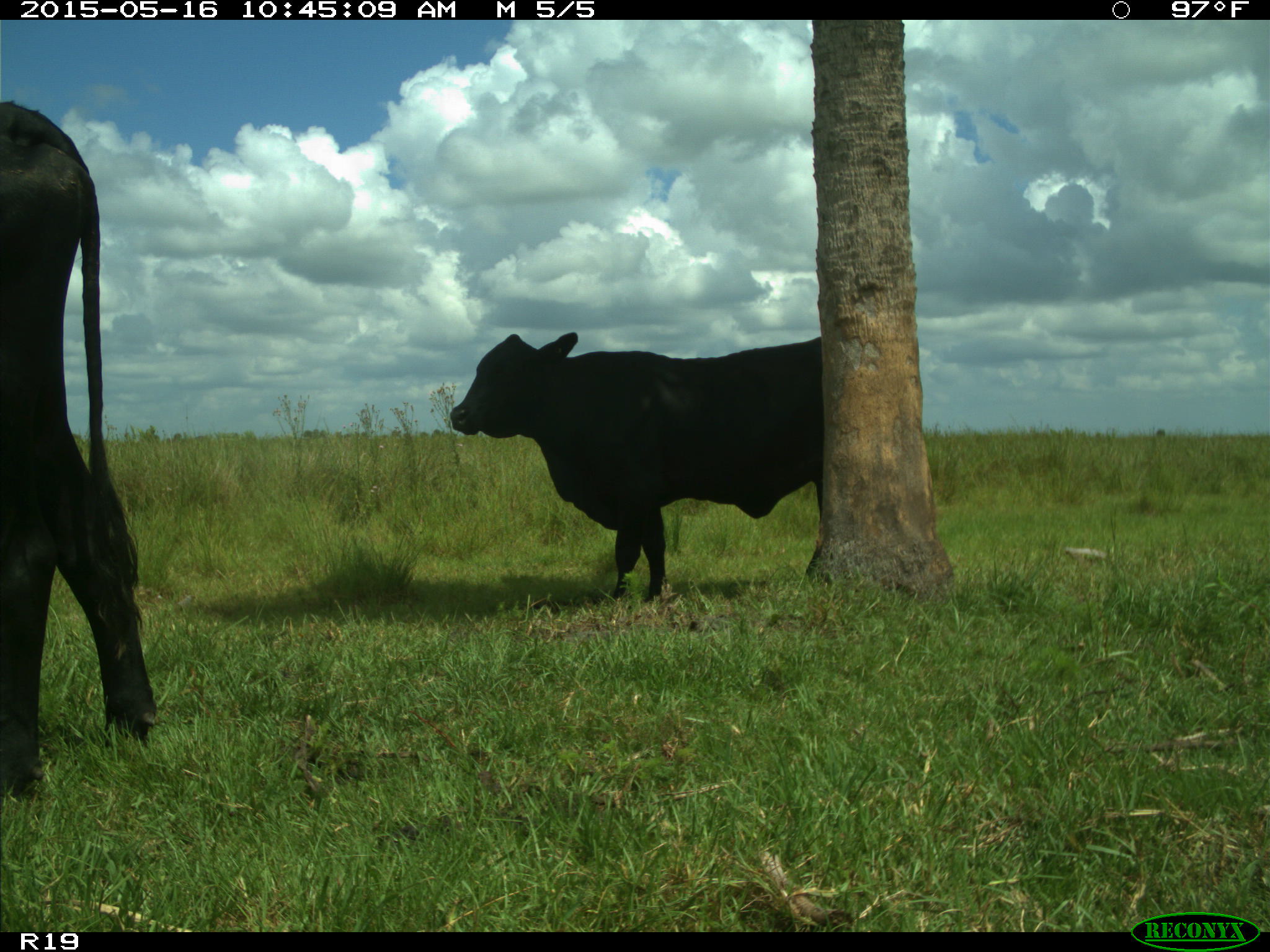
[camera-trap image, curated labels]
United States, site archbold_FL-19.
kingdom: Animalia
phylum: Chordata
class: Mammalia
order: Artiodactyla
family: Bovidae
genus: Bos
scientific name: Bos taurus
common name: domestic cow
Bos taurus (domestic cow).